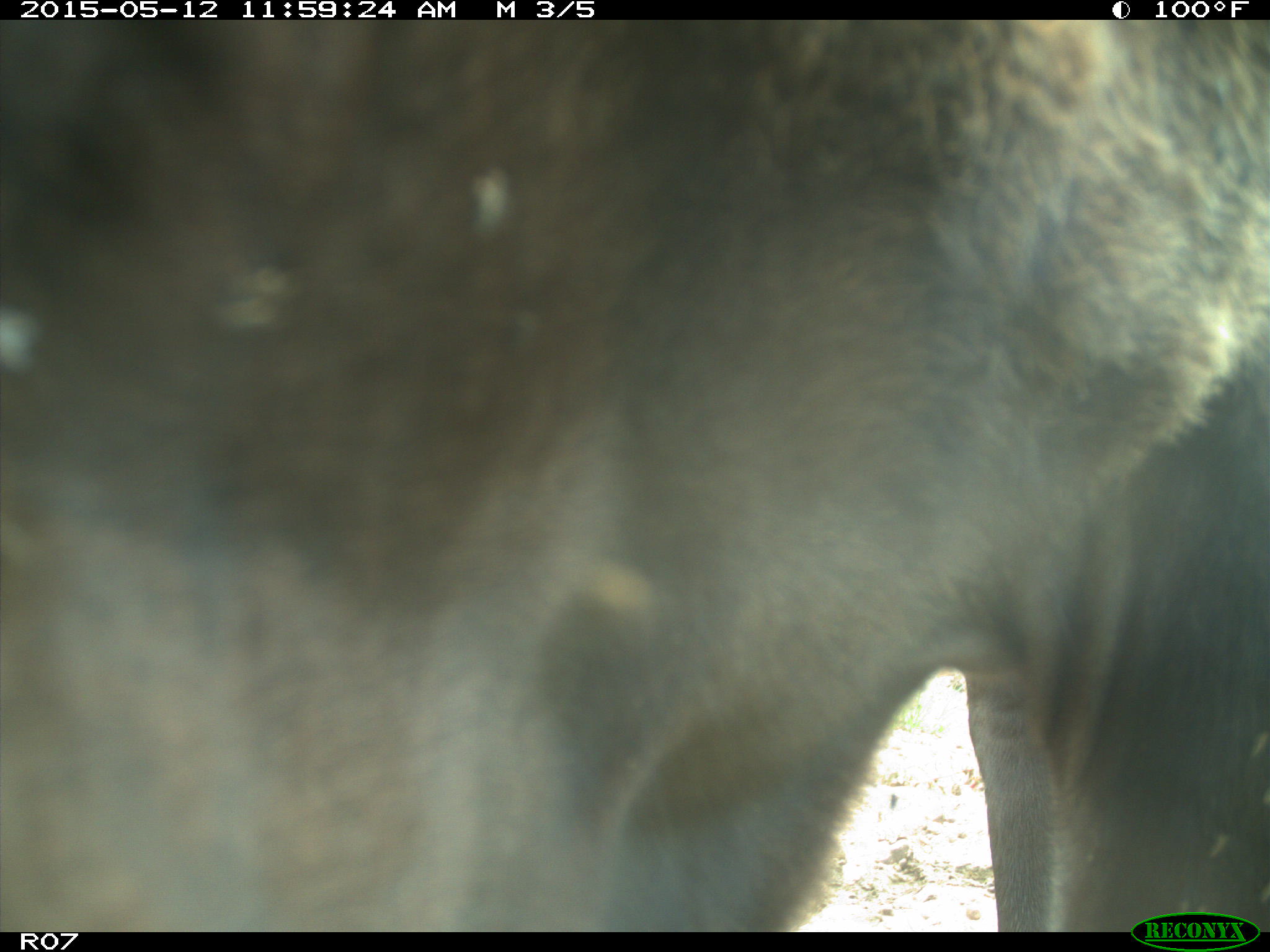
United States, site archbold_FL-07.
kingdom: Animalia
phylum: Chordata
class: Mammalia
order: Artiodactyla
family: Bovidae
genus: Bos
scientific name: Bos taurus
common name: domestic cow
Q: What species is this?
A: Bos taurus (domestic cow).